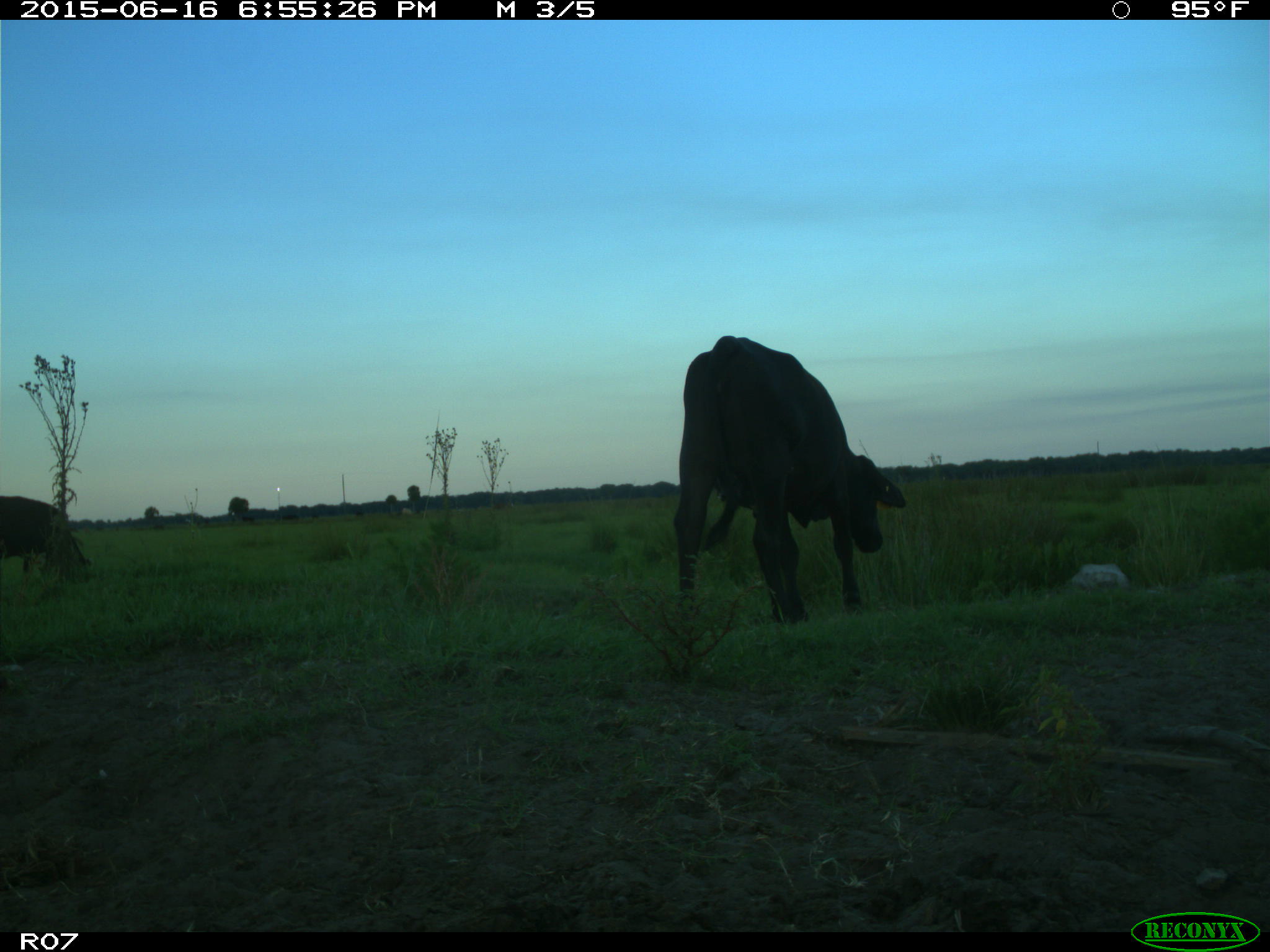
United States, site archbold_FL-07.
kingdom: Animalia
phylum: Chordata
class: Mammalia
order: Artiodactyla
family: Bovidae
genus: Bos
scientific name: Bos taurus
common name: domestic cow